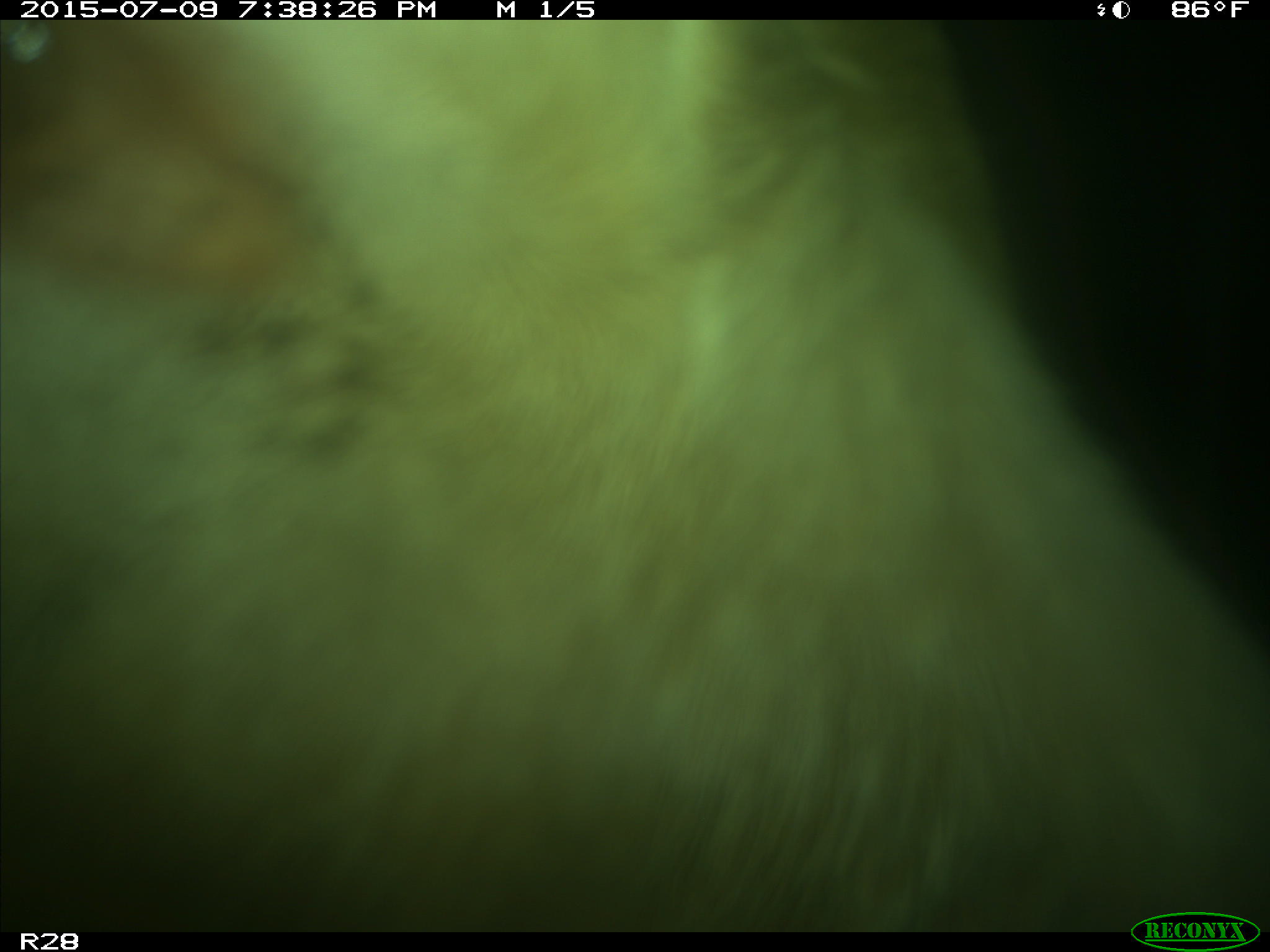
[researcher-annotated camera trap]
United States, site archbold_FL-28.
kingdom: Animalia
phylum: Chordata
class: Mammalia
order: Artiodactyla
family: Bovidae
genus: Bos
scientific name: Bos taurus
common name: domestic cow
Bos taurus (domestic cow).